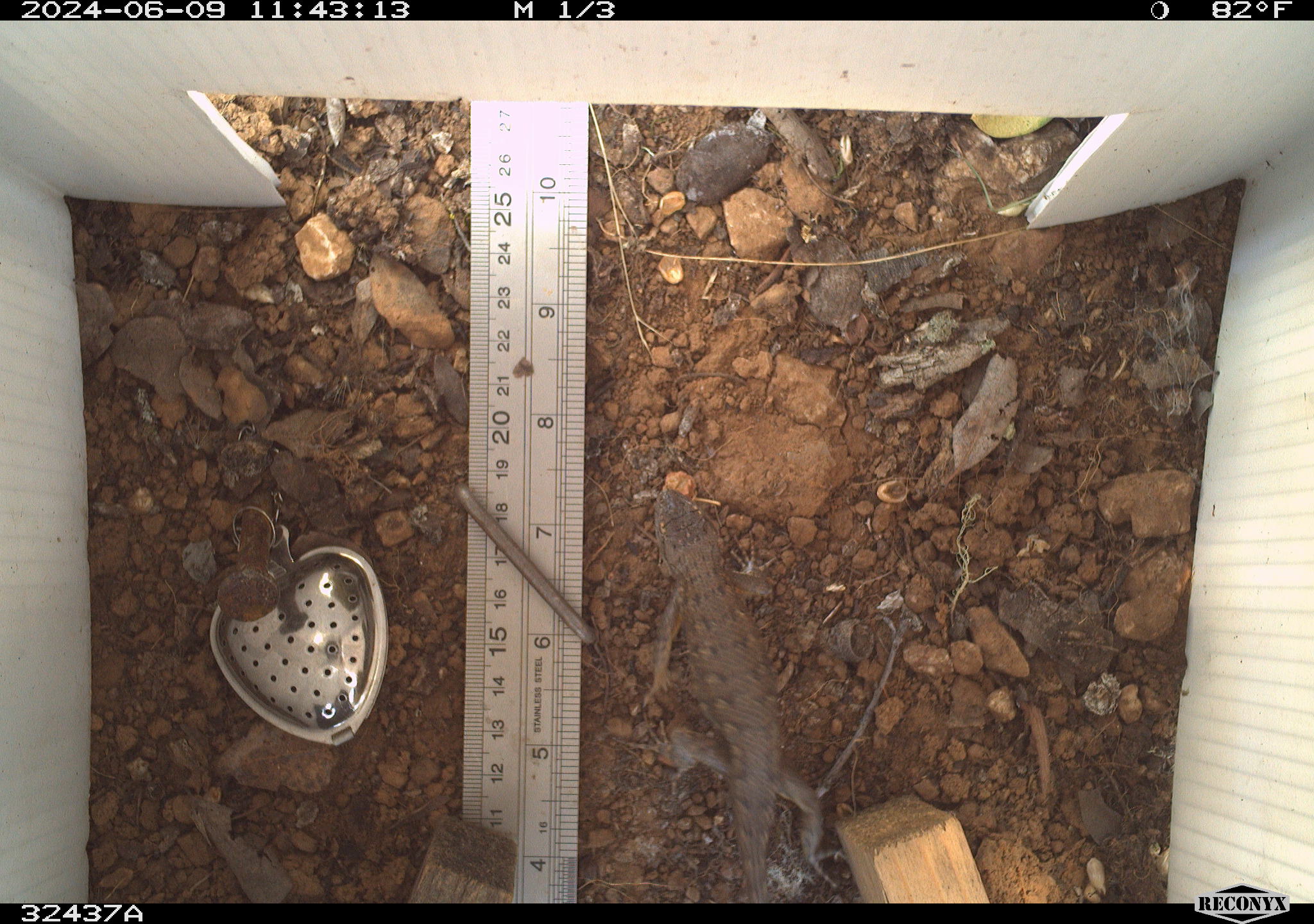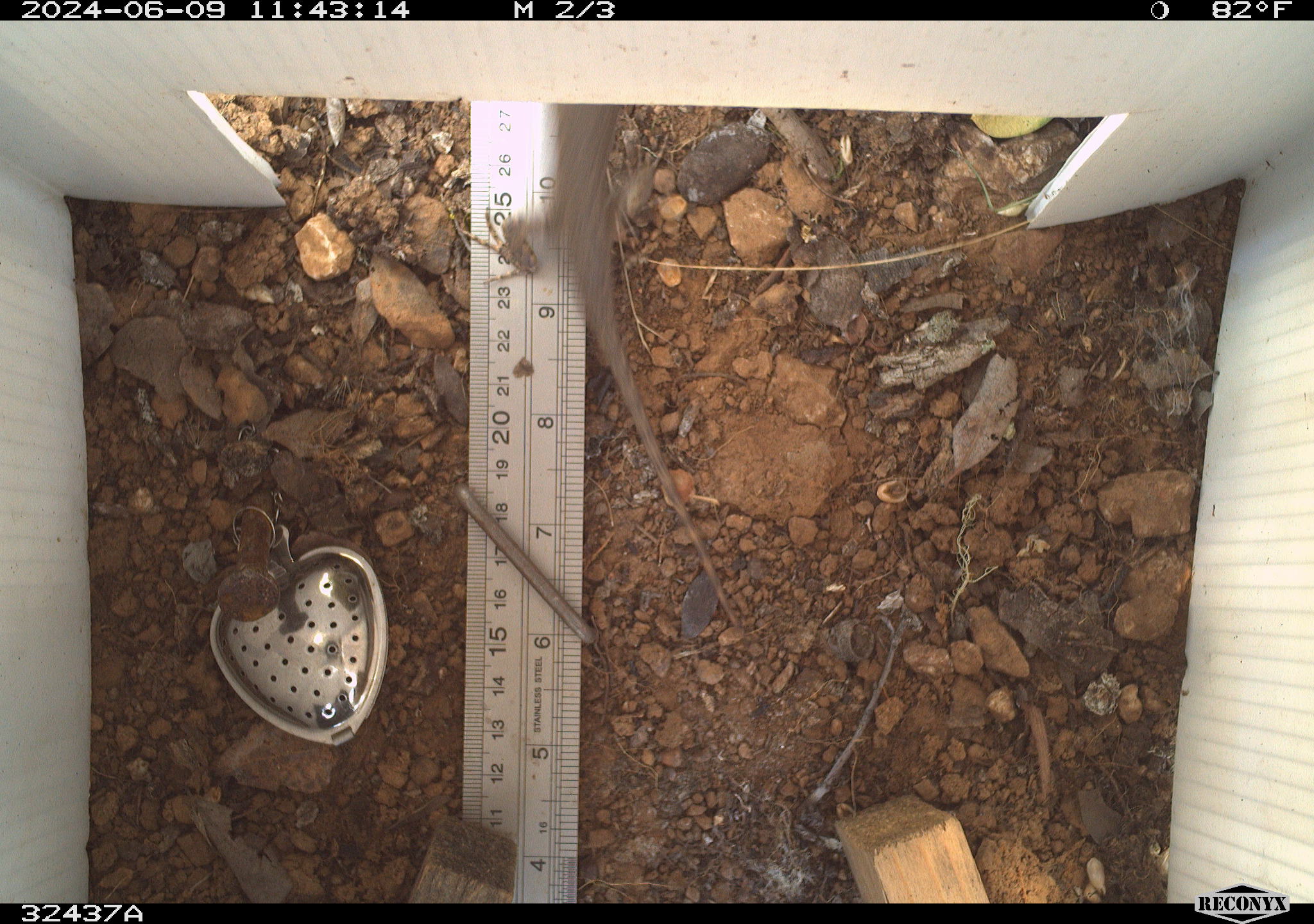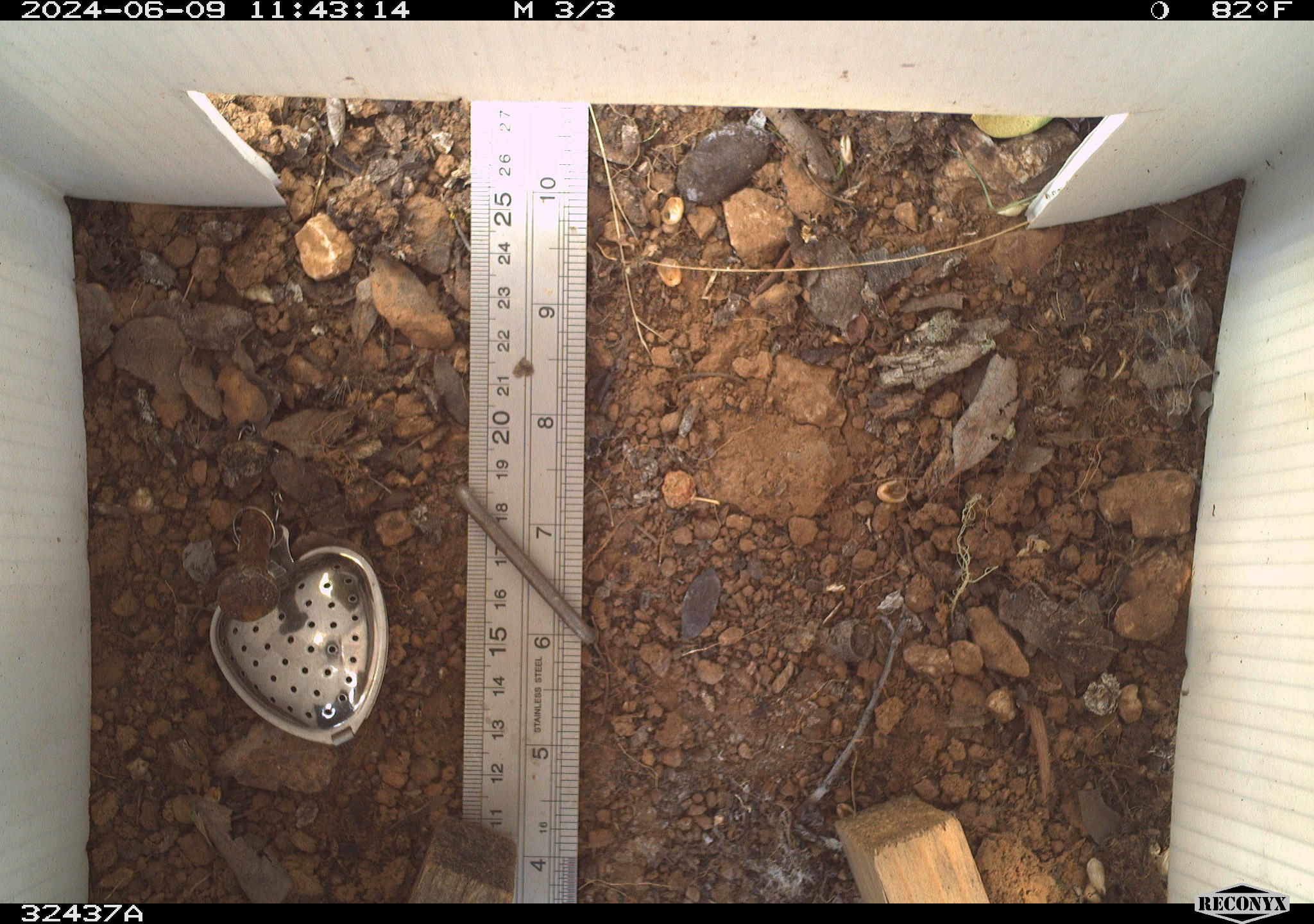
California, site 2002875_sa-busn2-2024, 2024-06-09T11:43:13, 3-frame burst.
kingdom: Animalia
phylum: Chordata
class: Reptilia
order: Squamata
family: Phrynosomatidae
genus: Sceloporus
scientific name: Sceloporus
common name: spiny lizards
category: sceloporus species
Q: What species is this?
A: Sceloporus species (spiny lizards) (Sceloporus).